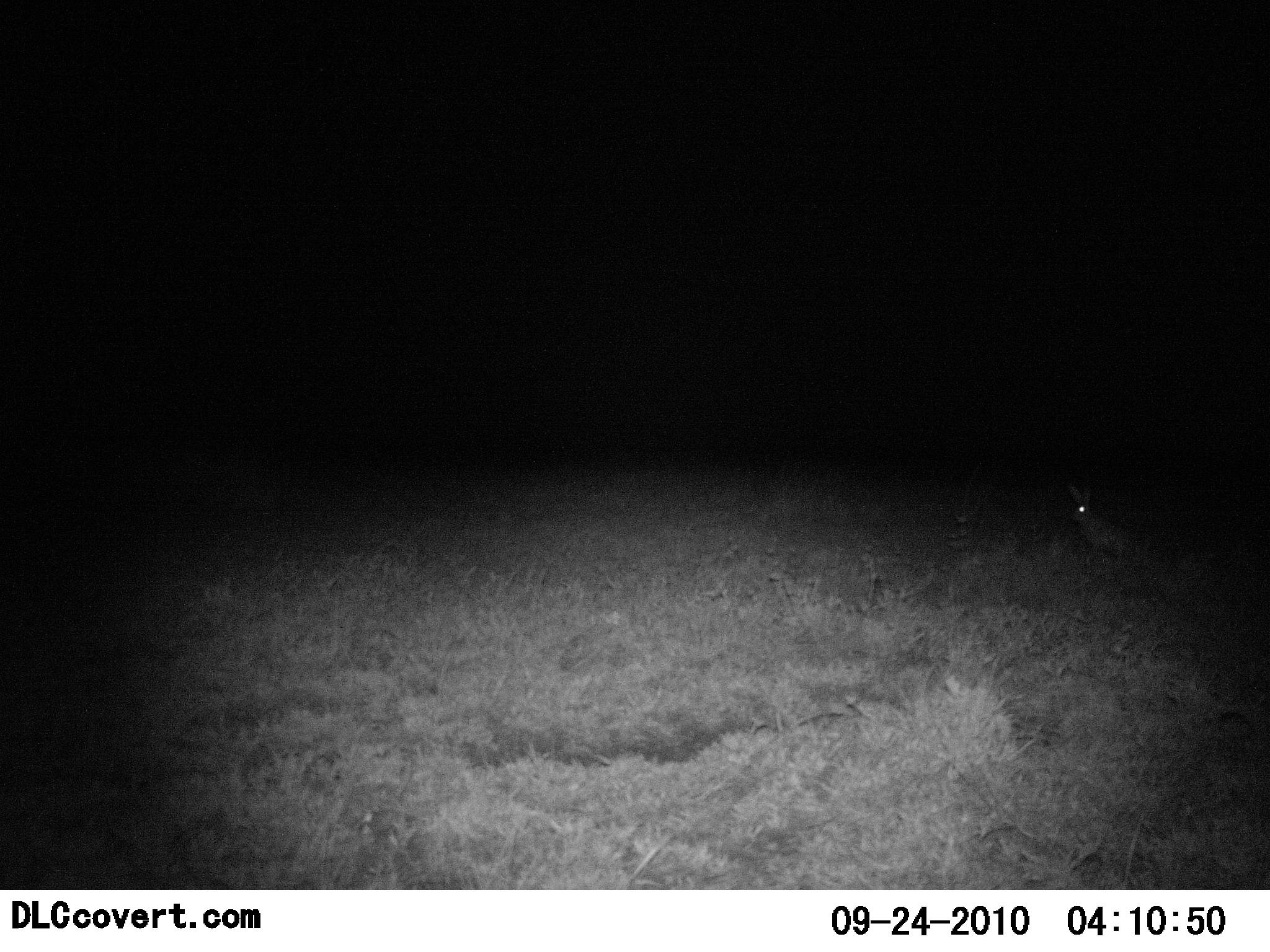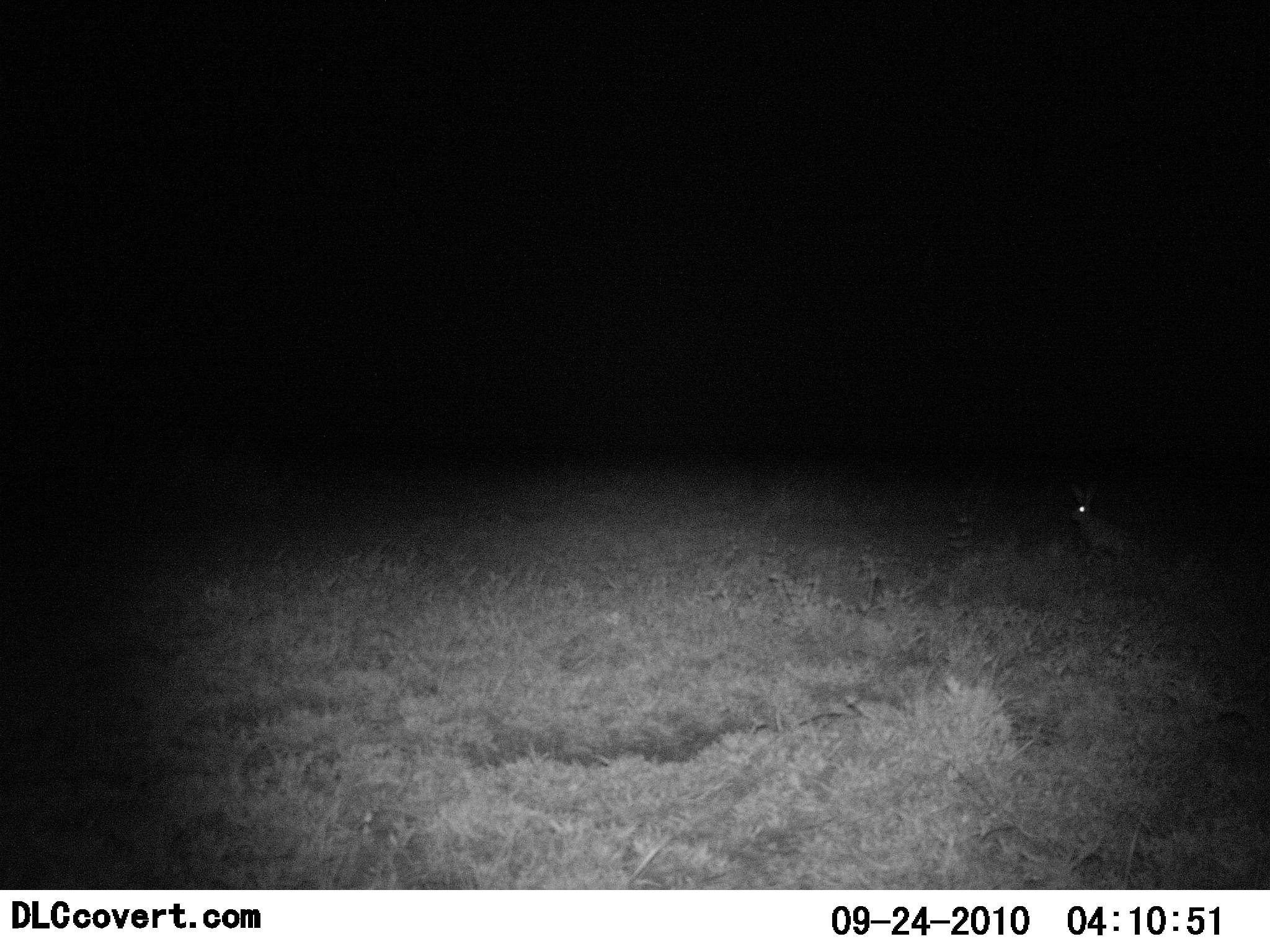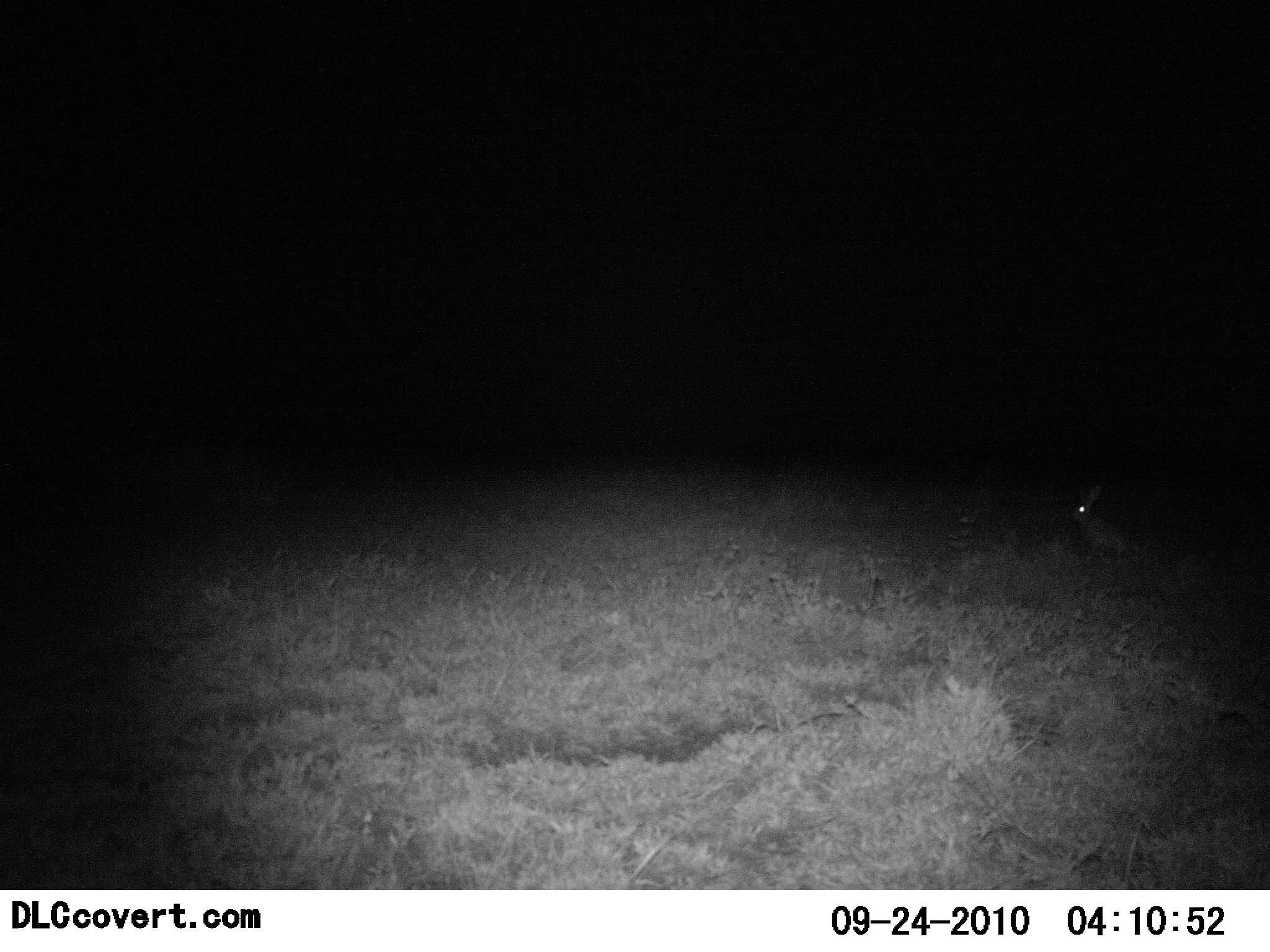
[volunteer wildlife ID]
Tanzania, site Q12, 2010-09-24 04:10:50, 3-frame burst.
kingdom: Animalia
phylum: Chordata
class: Mammalia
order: Lagomorpha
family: Leporidae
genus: Lepus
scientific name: Lepus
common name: hare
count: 1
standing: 83%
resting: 17%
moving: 0%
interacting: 0%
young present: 0%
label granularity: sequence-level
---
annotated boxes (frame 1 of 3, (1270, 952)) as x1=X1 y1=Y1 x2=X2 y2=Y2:
animal: x1=1063 y1=474 x2=1146 y2=553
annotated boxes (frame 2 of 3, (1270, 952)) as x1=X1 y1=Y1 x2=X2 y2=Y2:
animal: x1=1064 y1=474 x2=1149 y2=564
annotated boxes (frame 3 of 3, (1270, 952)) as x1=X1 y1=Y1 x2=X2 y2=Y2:
animal: x1=1071 y1=482 x2=1139 y2=560